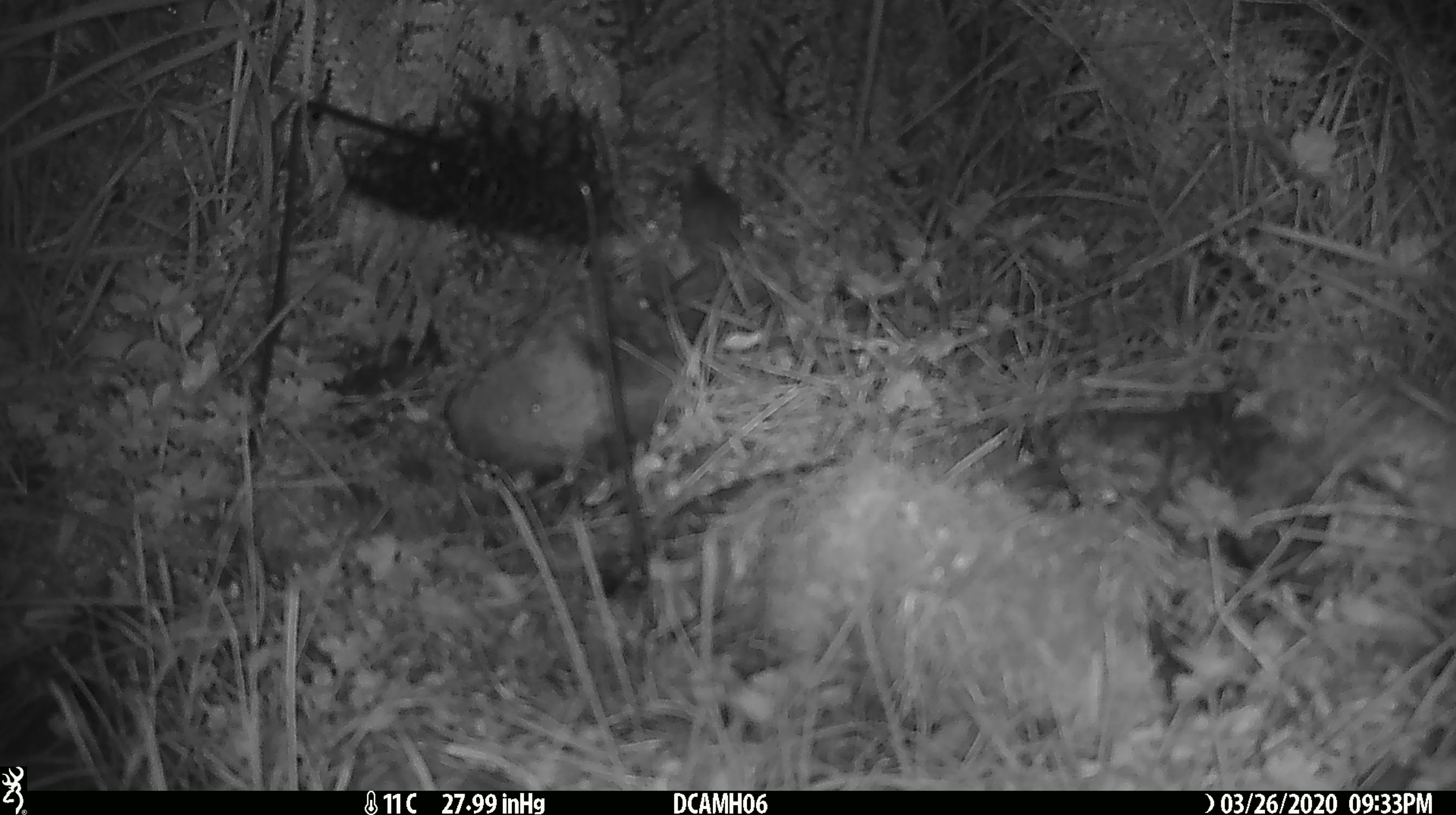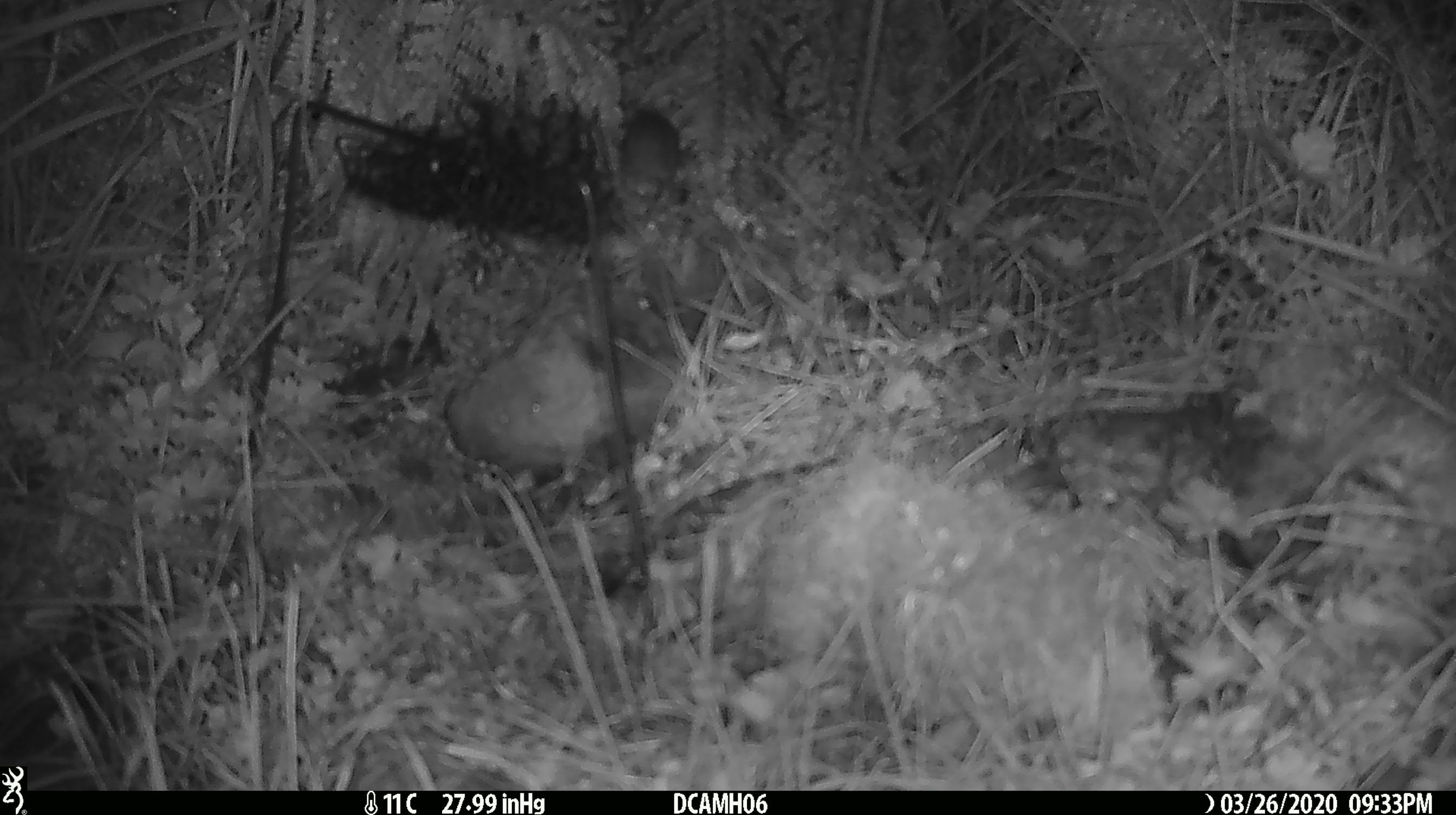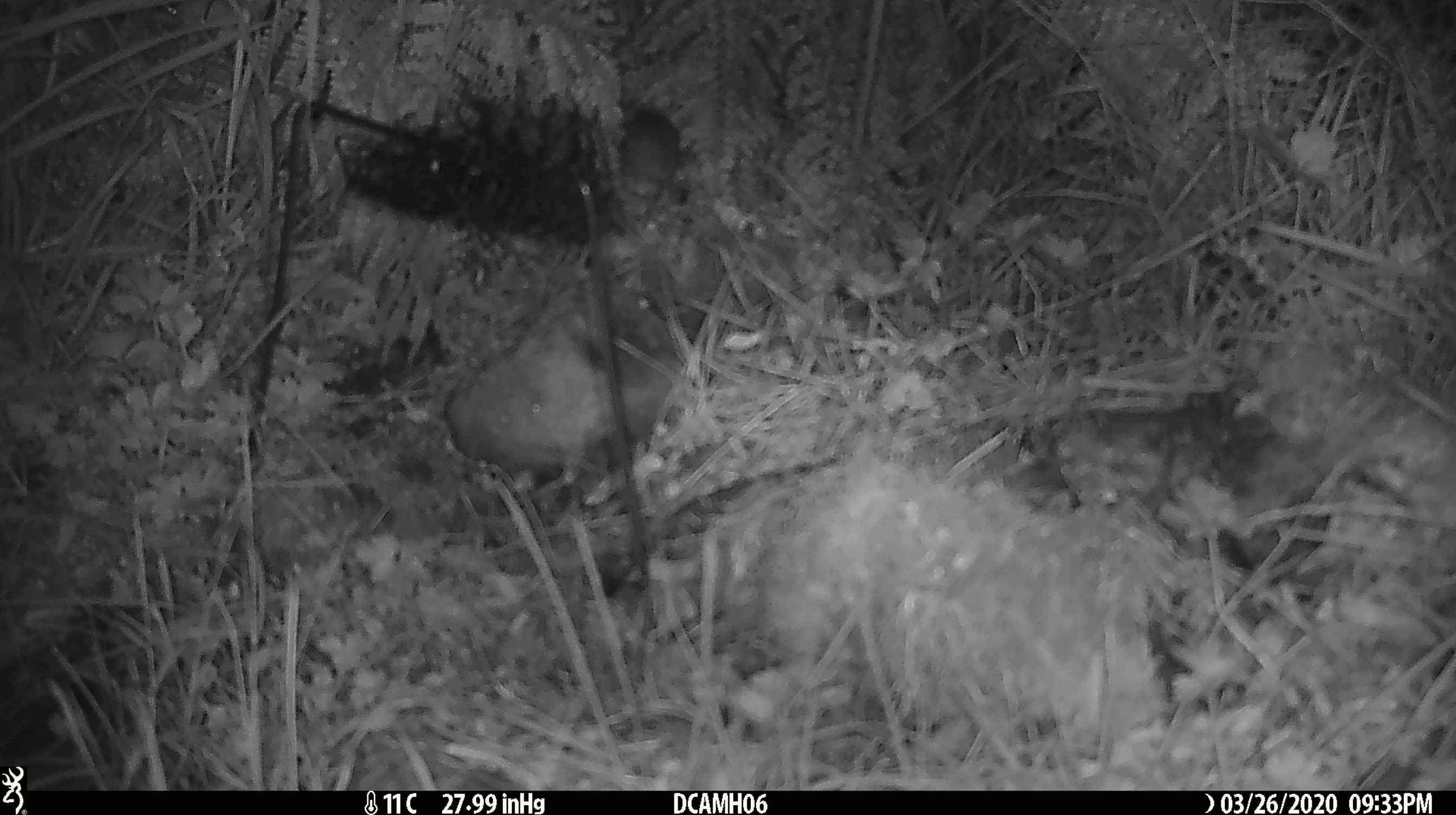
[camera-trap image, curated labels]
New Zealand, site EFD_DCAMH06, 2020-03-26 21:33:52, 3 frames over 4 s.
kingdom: Animalia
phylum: Chordata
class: Mammalia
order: Rodentia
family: Muridae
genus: Mus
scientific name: Mus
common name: mouse